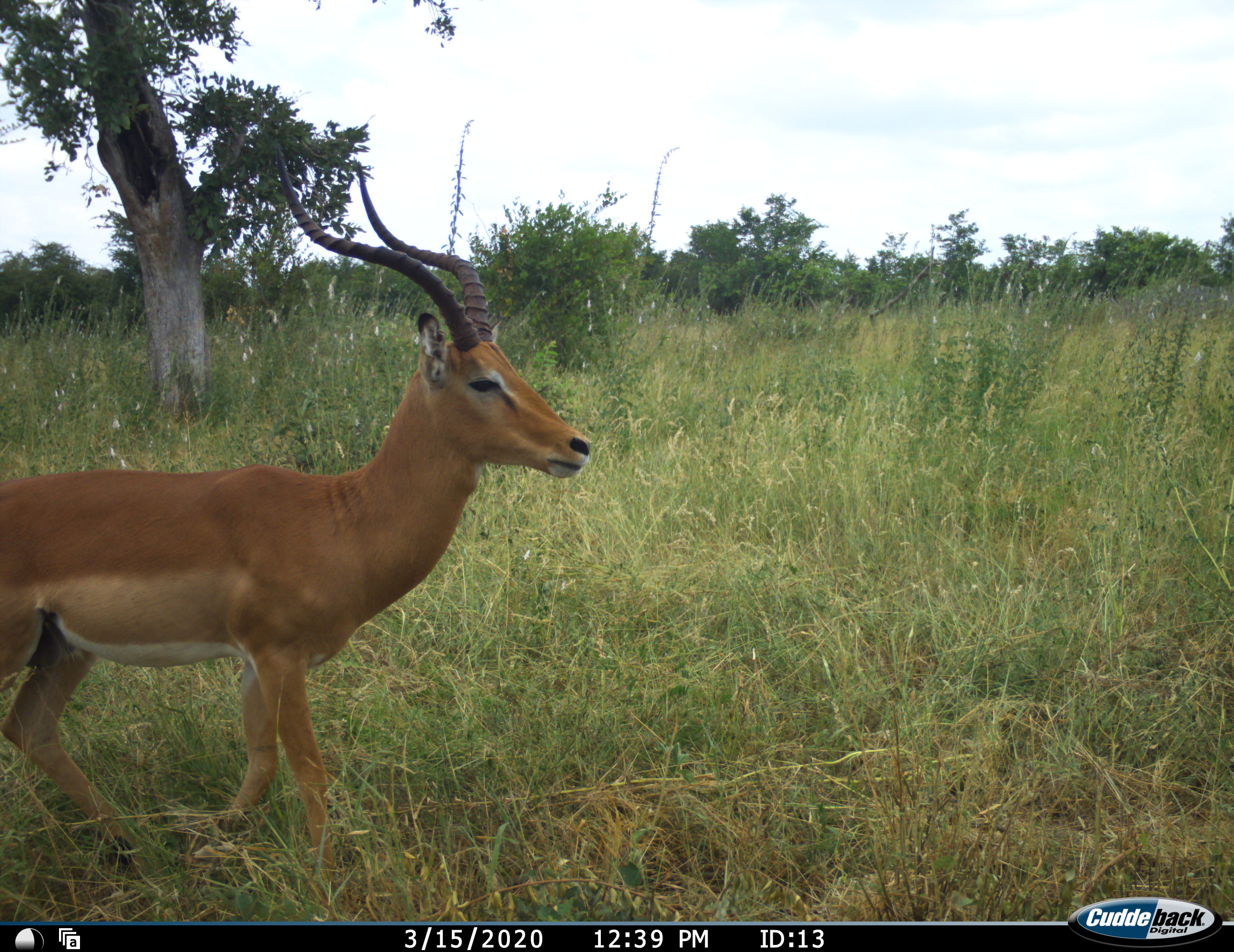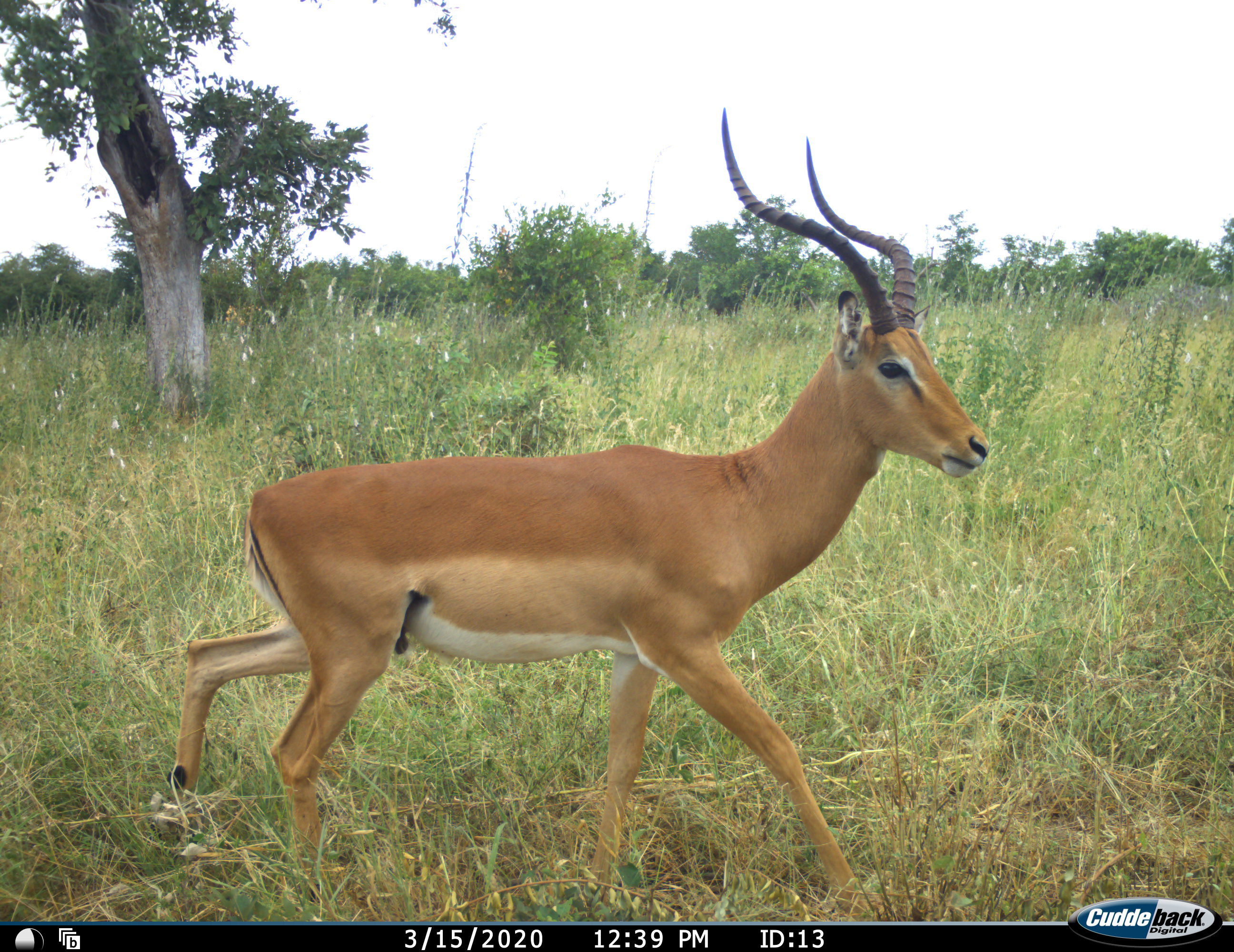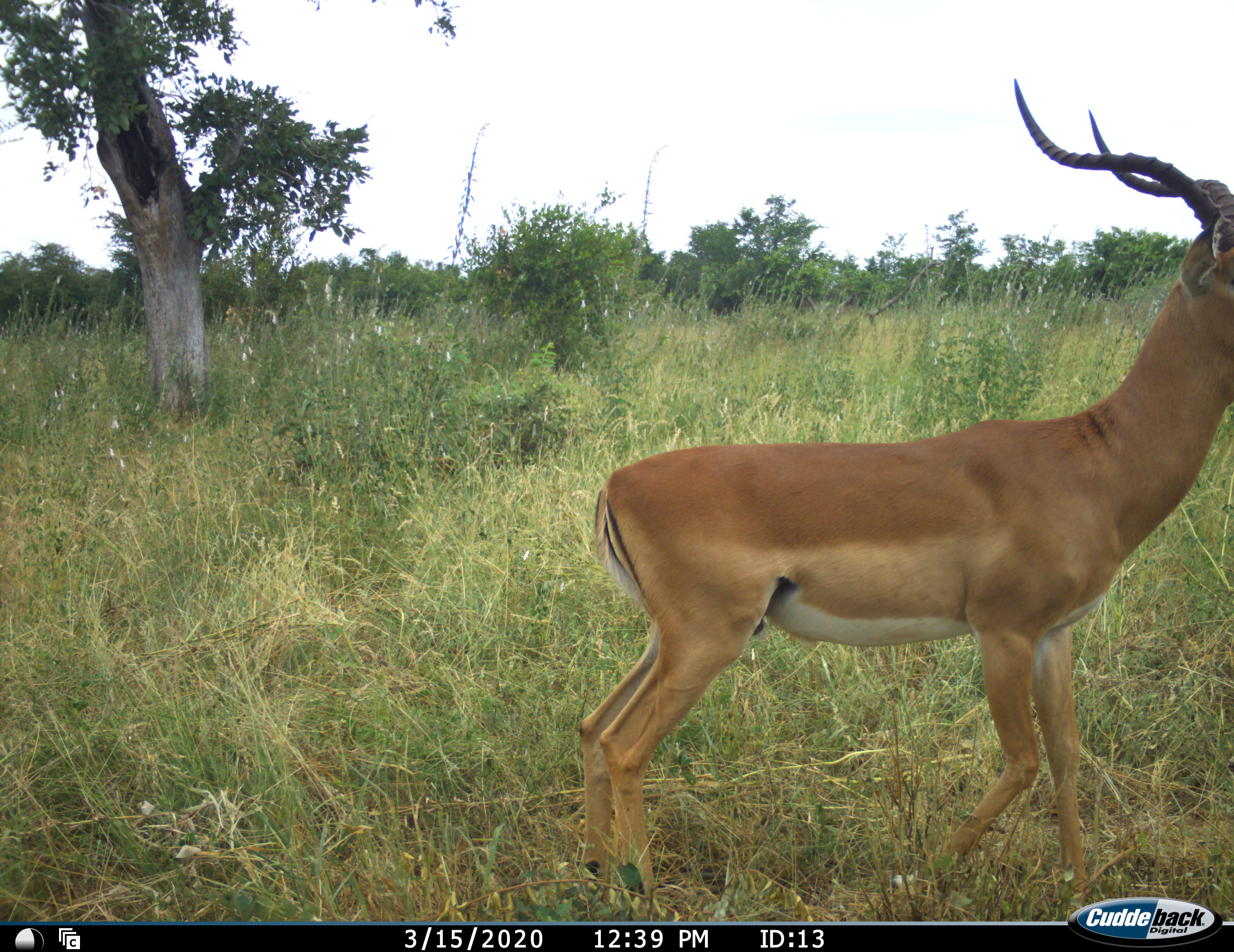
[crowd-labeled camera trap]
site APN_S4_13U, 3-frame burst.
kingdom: Animalia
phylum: Chordata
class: Mammalia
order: Artiodactyla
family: Bovidae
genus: Aepyceros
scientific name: Aepyceros melampus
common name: impala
Impala (Aepyceros melampus), count 1. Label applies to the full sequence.